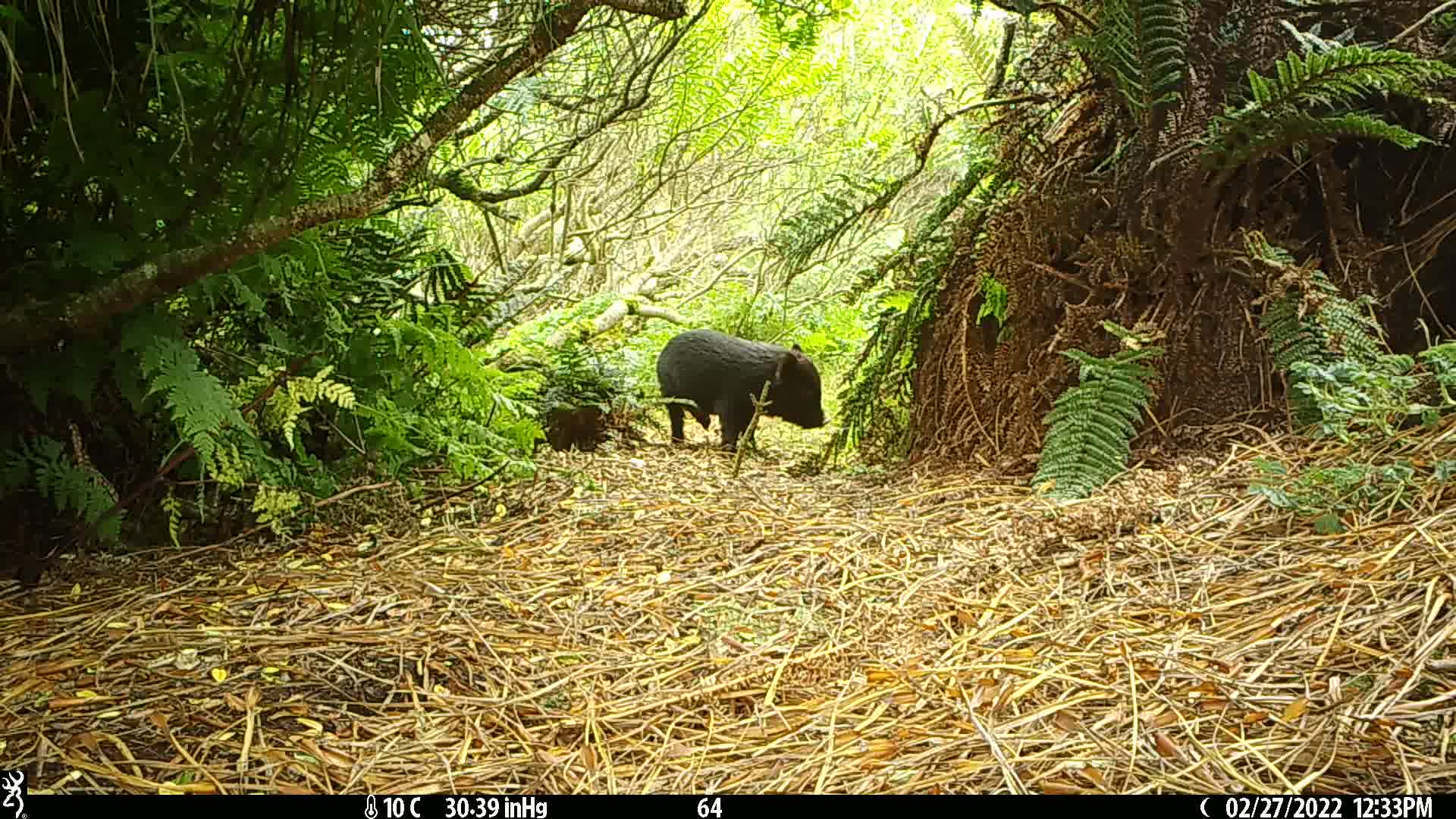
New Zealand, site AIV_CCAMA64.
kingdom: Animalia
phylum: Chordata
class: Mammalia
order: Artiodactyla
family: Suidae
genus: Sus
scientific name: Sus scrofa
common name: pig